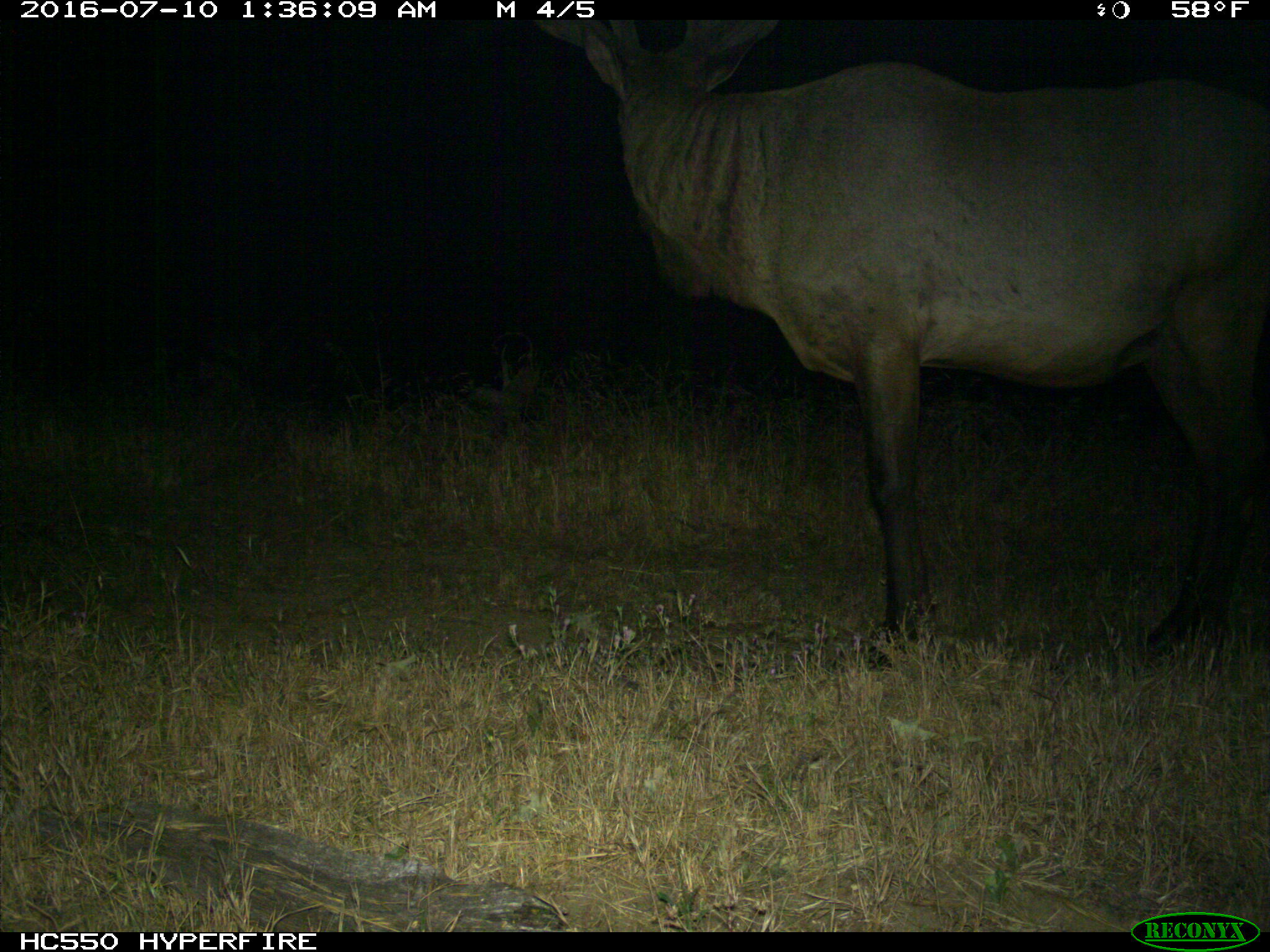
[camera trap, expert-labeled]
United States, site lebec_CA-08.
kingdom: Animalia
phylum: Chordata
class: Mammalia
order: Artiodactyla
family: Cervidae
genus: Cervus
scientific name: Cervus canadensis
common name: elk